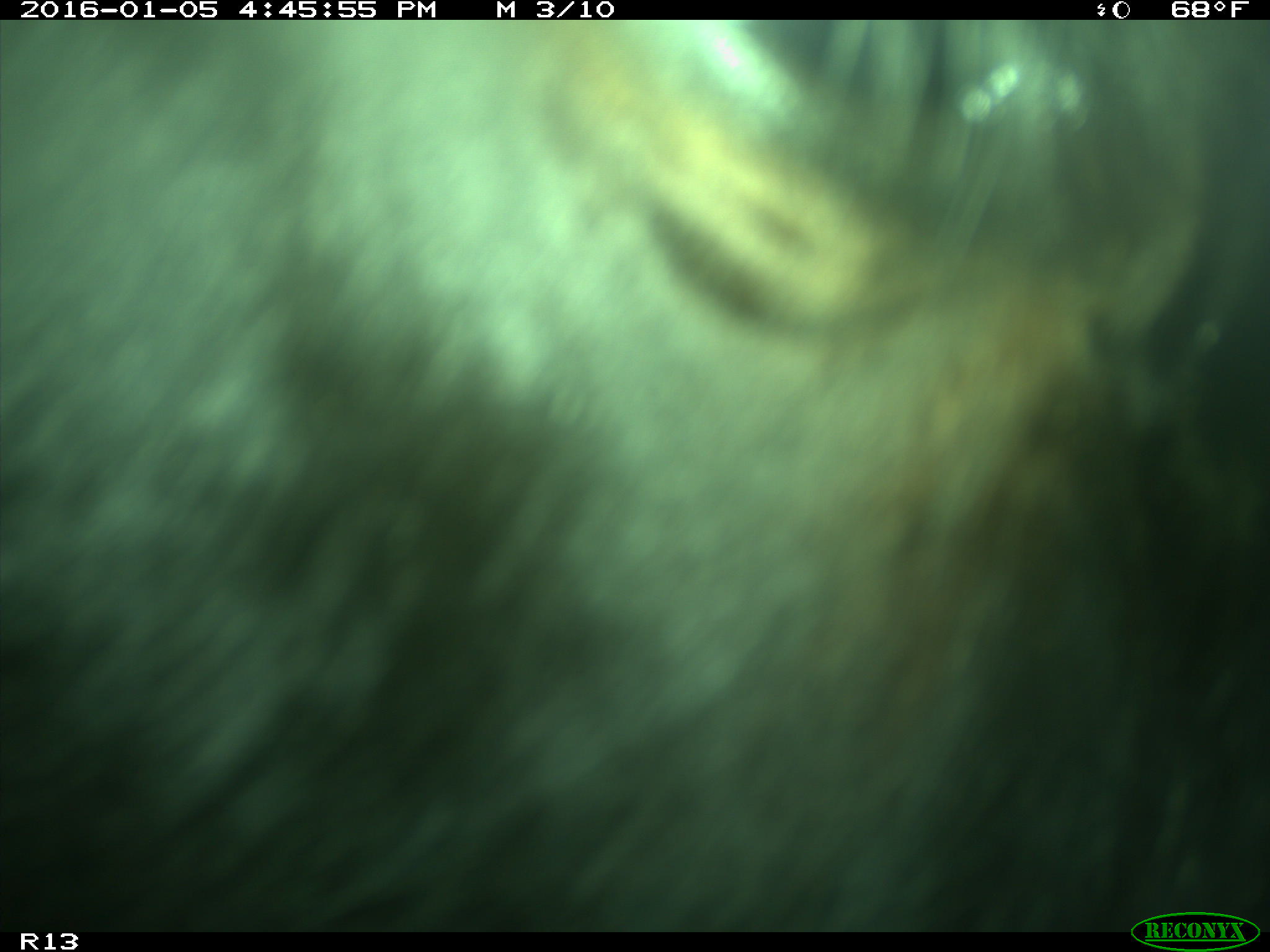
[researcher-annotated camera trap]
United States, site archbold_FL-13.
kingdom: Animalia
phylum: Chordata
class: Mammalia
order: Artiodactyla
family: Bovidae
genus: Bos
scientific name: Bos taurus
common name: domestic cow